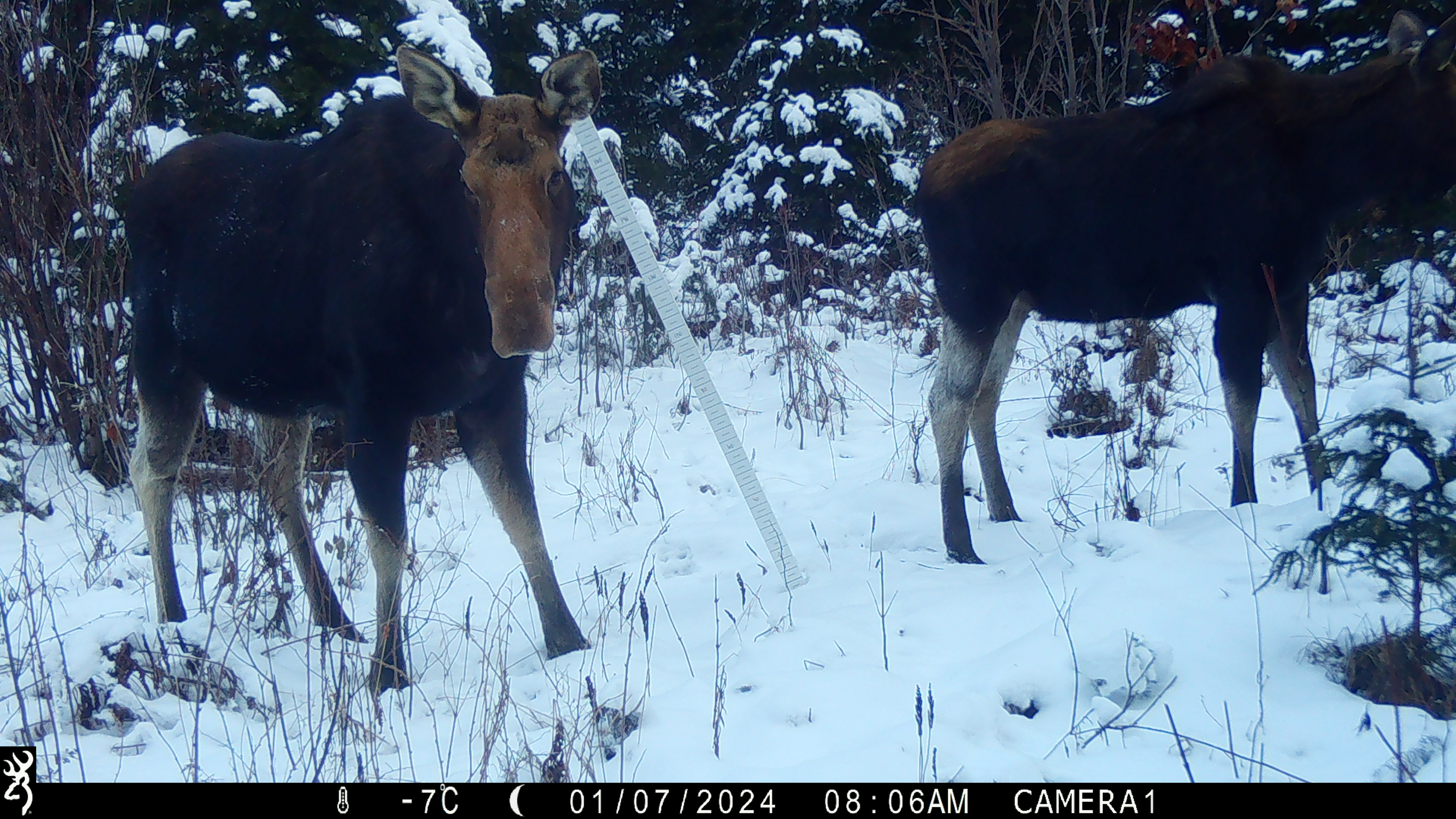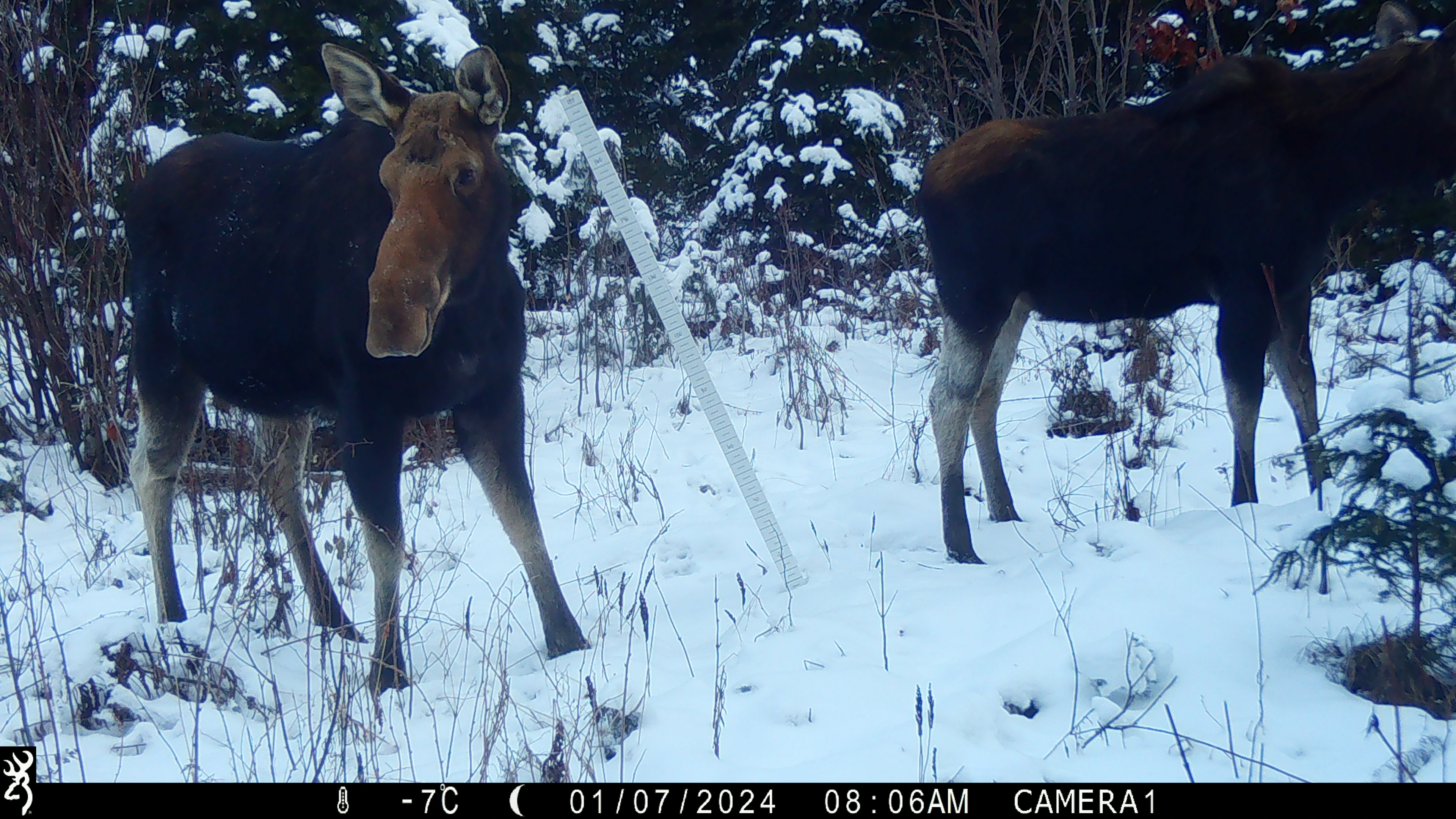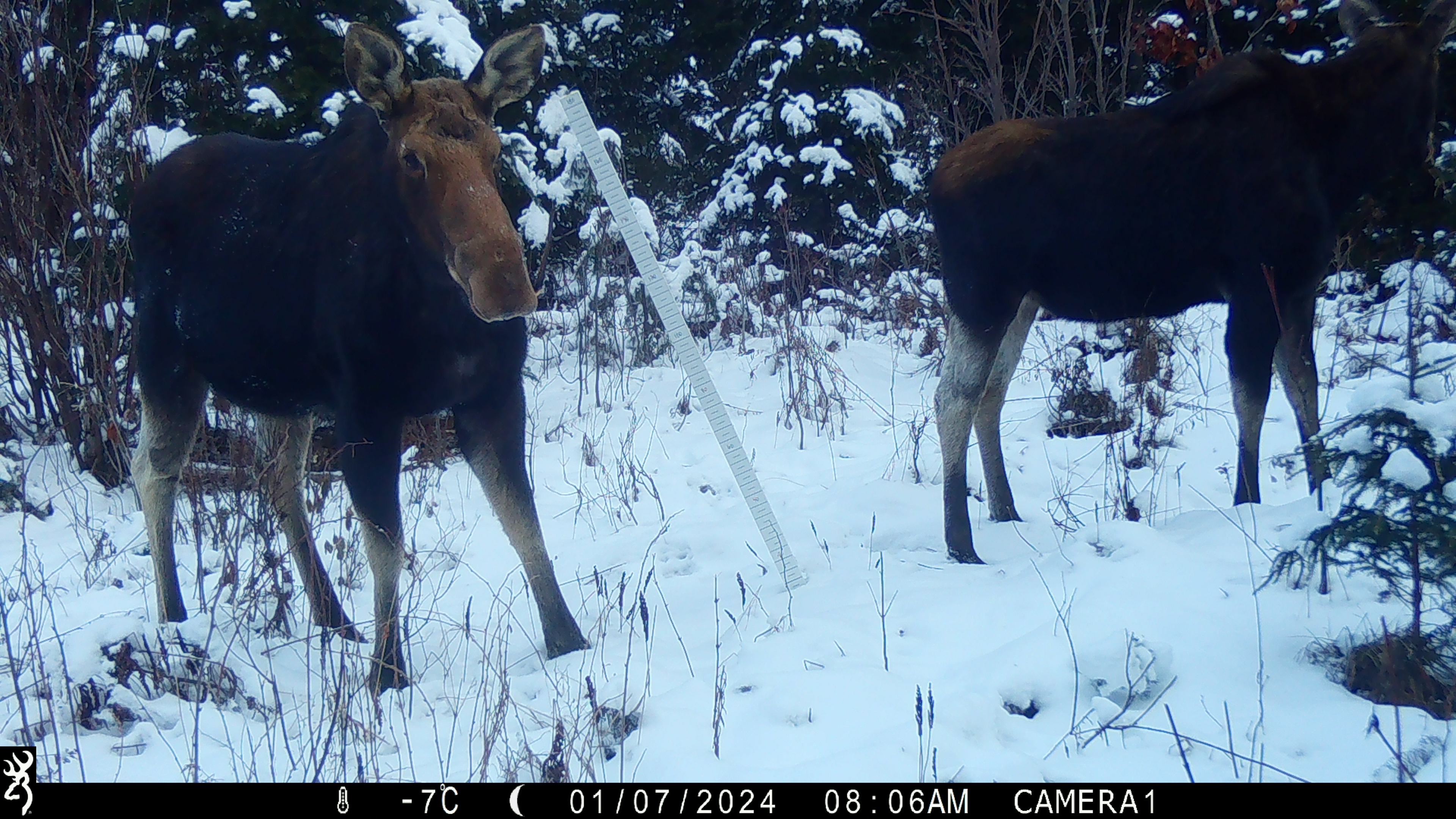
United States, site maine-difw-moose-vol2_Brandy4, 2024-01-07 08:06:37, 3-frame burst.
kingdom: Animalia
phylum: Chordata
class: Mammalia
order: Artiodactyla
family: Cervidae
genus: Alces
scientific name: Alces alces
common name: moose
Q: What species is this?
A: Moose (Alces alces).